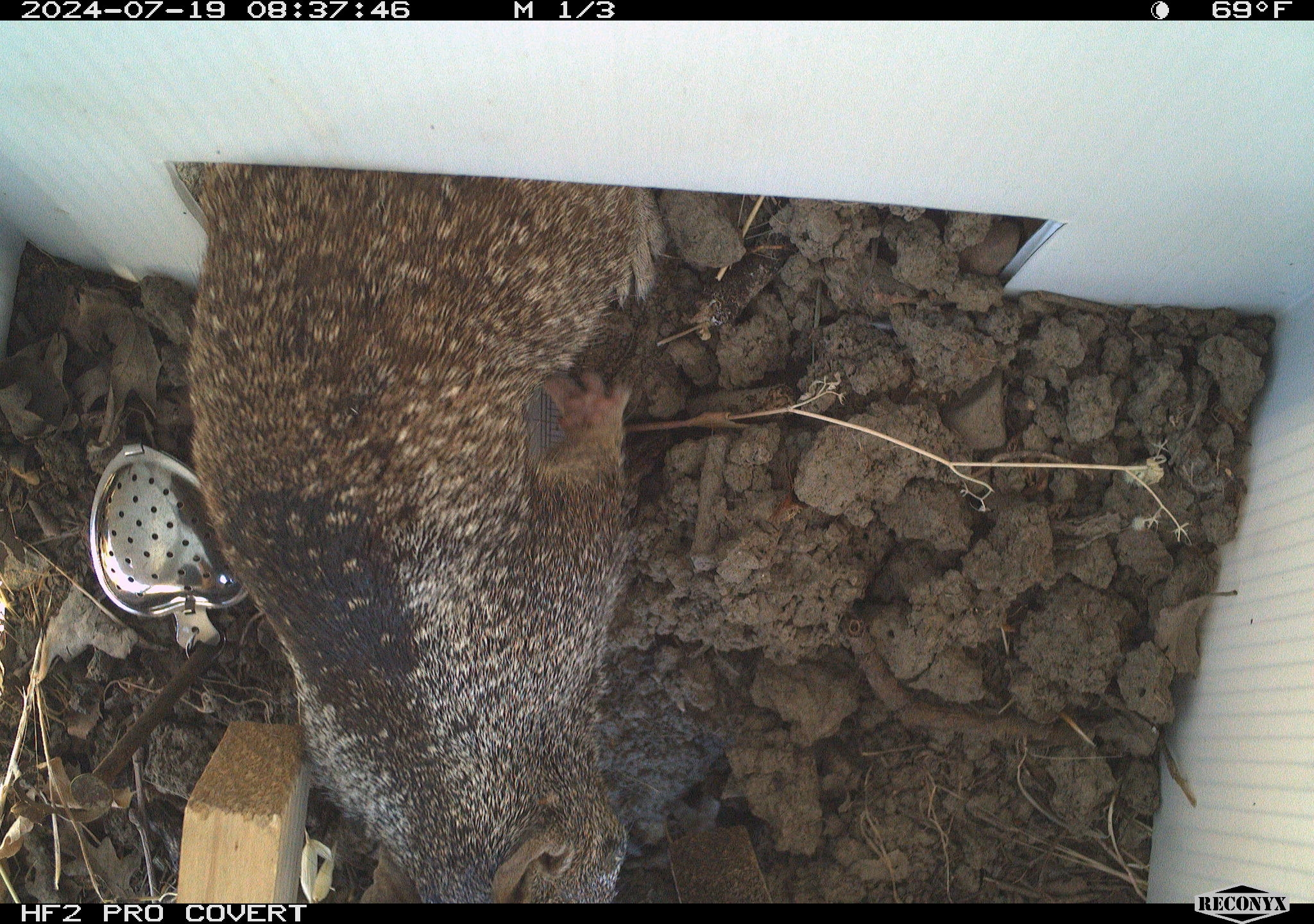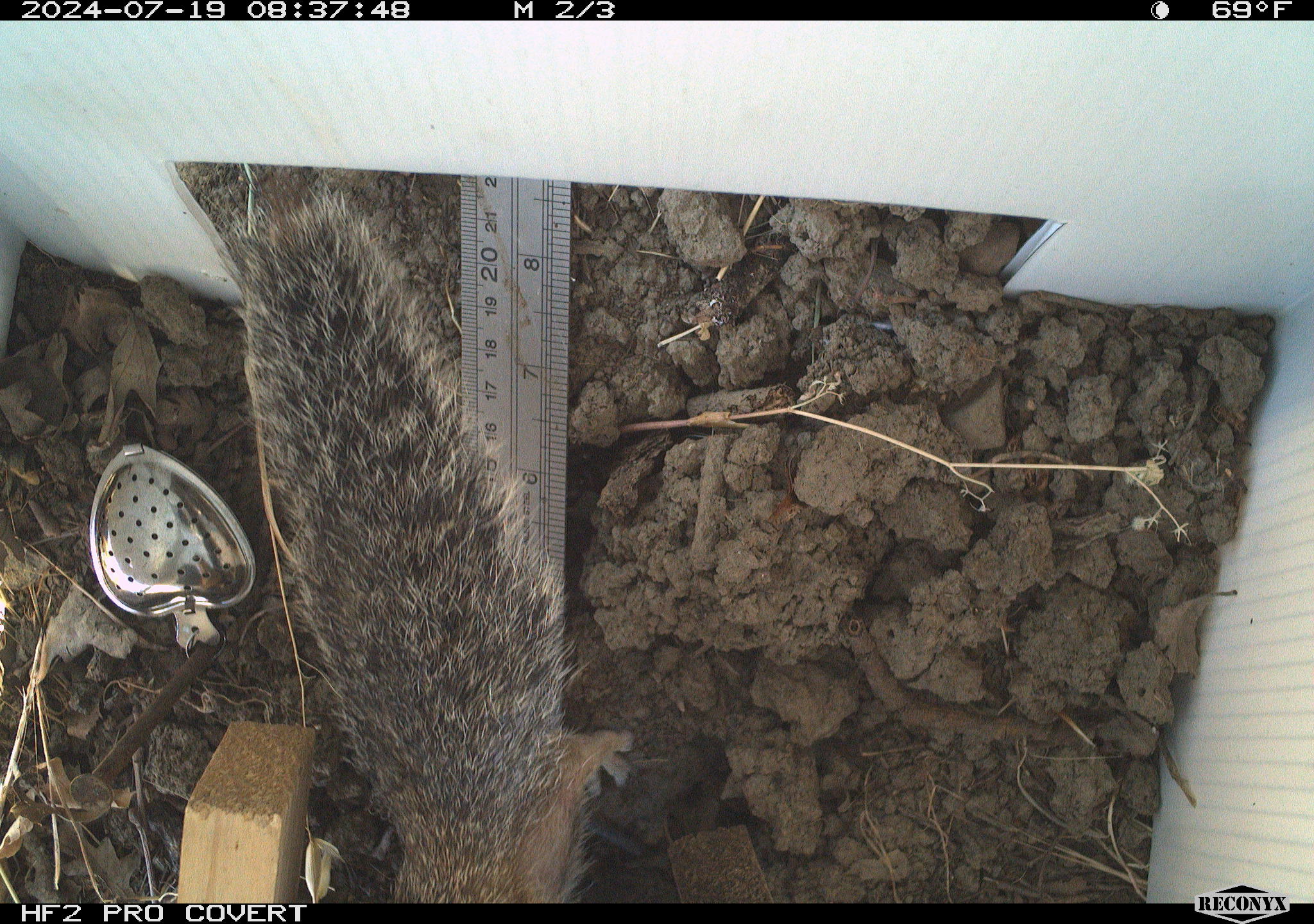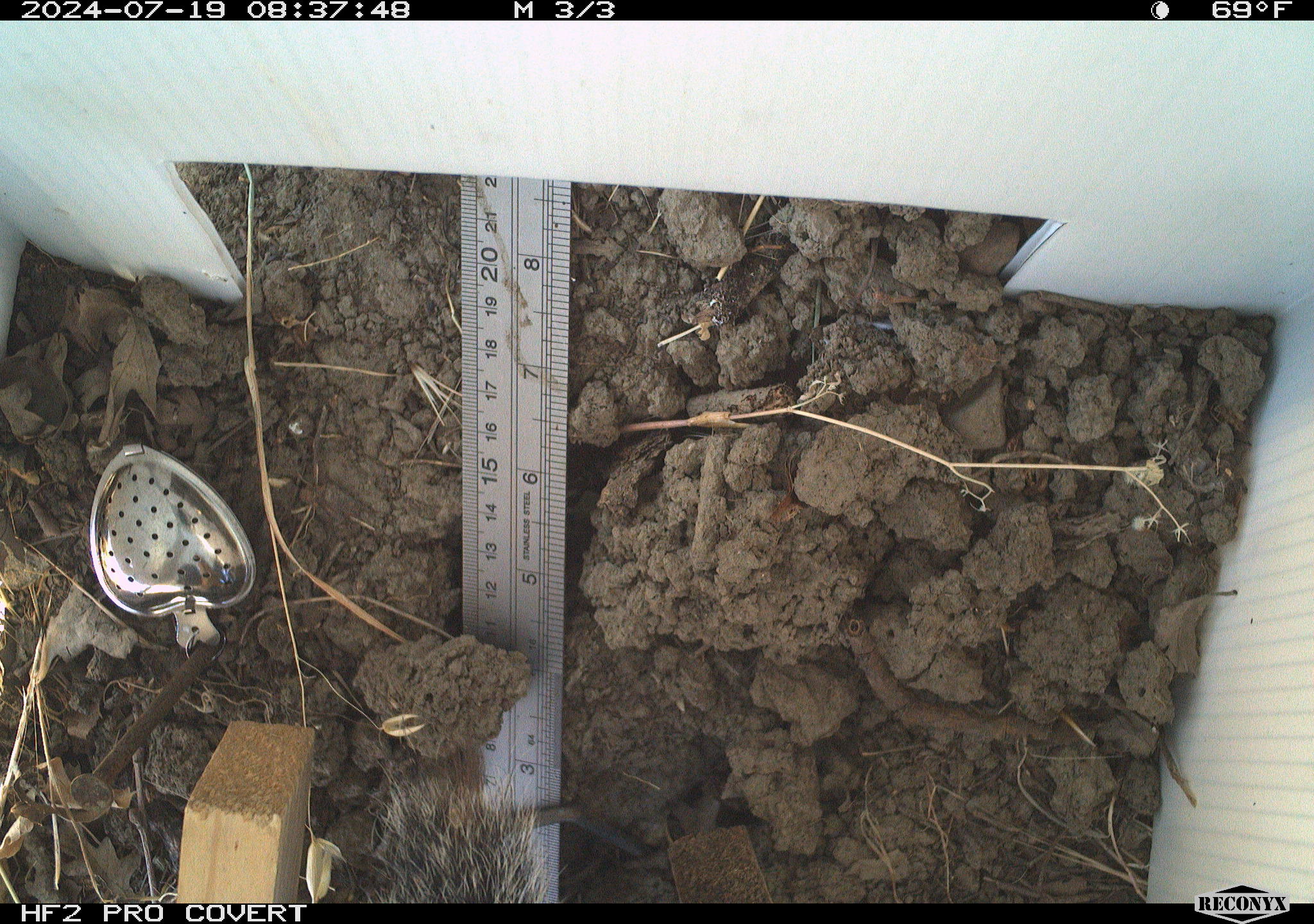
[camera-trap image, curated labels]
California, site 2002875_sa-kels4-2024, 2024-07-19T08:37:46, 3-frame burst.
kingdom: Animalia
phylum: Chordata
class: Mammalia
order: Rodentia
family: Sciuridae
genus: Otospermophilus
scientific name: Otospermophilus beecheyi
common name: california ground squirrel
California ground squirrel (Otospermophilus beecheyi).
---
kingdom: Animalia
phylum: Chordata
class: Mammalia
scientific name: Mammalia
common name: mammal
Mammal (Mammalia).